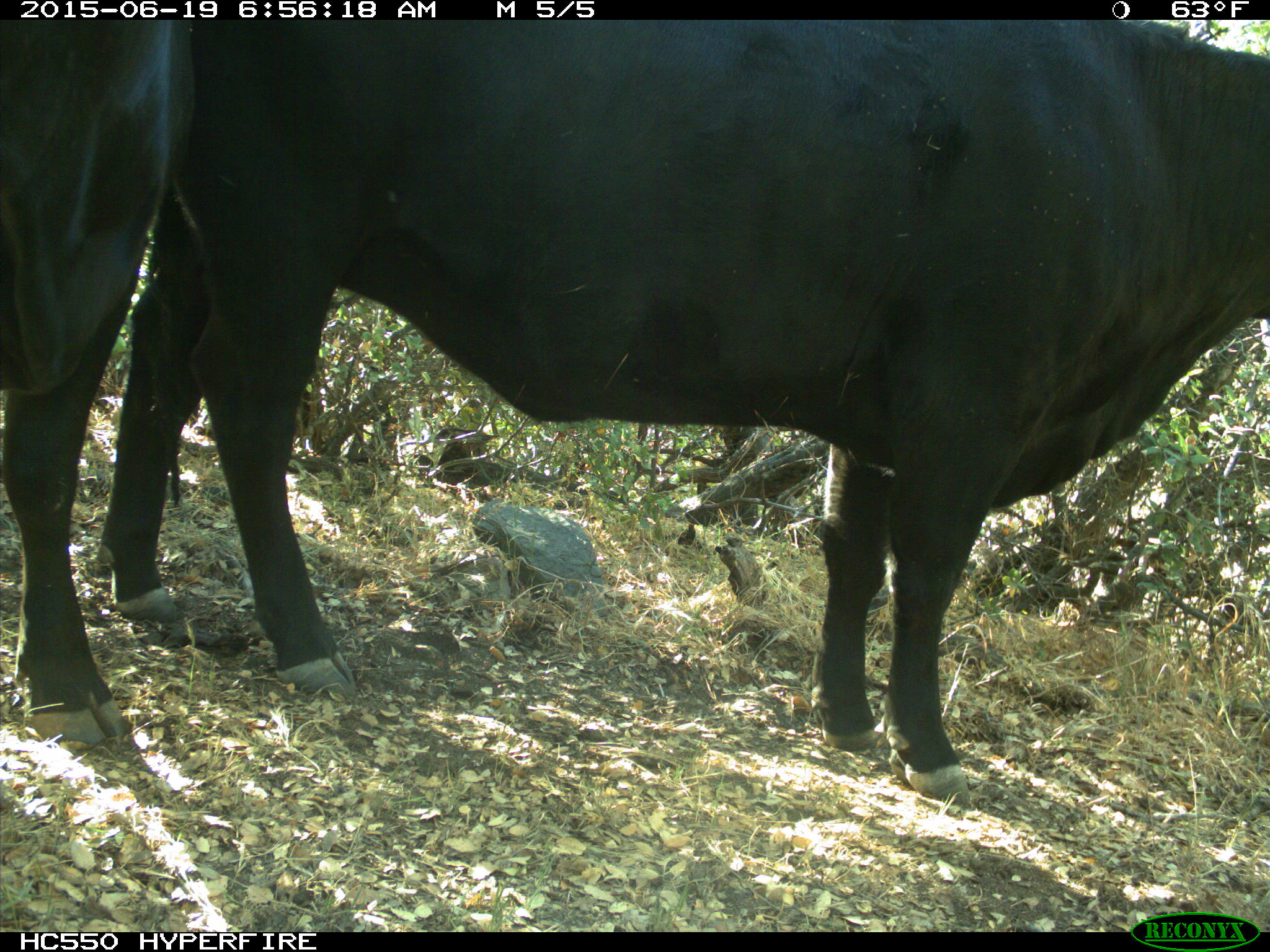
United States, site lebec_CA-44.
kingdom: Animalia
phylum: Chordata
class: Mammalia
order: Artiodactyla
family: Bovidae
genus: Bos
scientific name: Bos taurus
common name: domestic cow